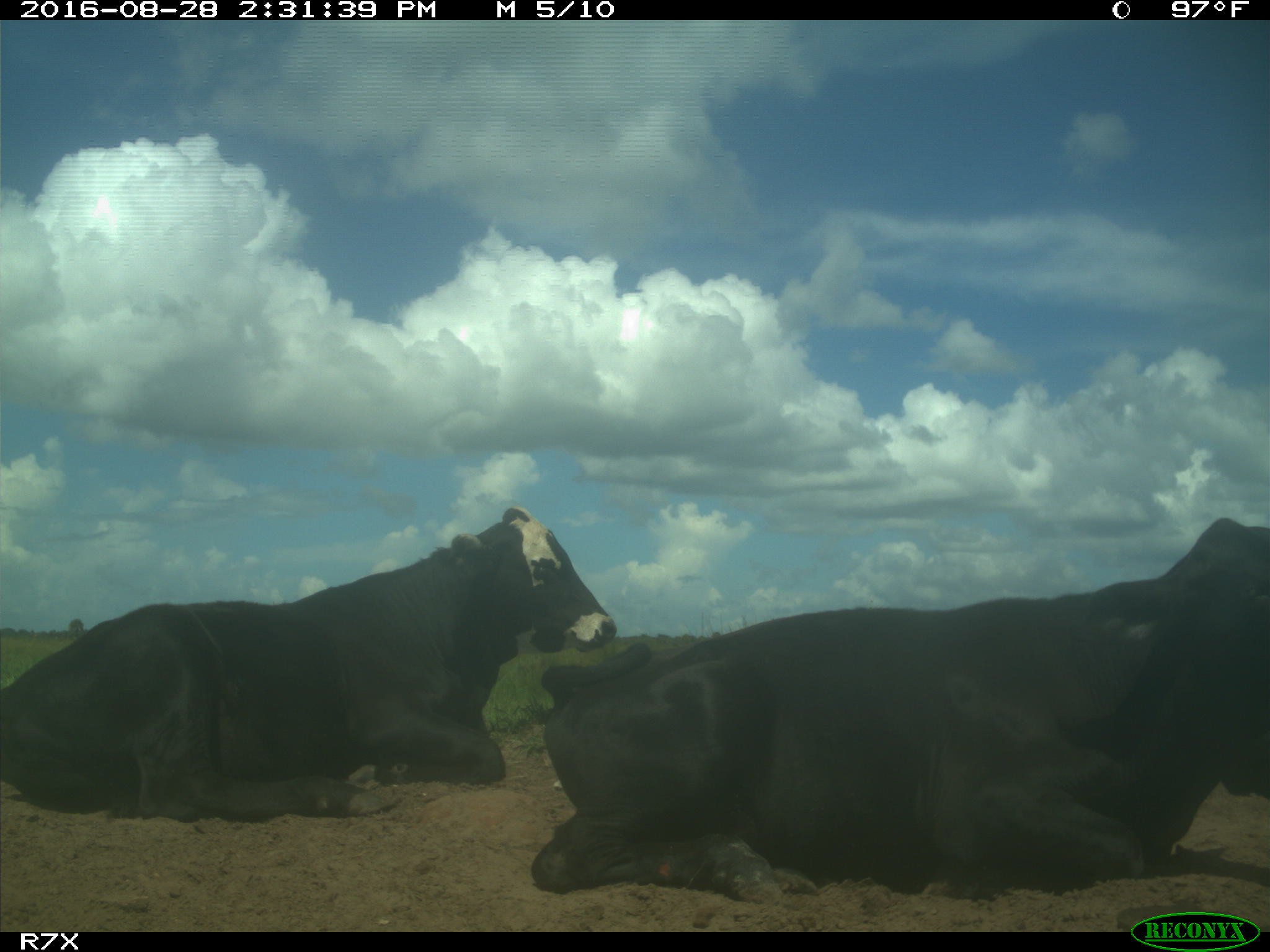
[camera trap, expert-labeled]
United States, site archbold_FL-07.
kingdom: Animalia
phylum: Chordata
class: Mammalia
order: Artiodactyla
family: Bovidae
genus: Bos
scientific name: Bos taurus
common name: domestic cow